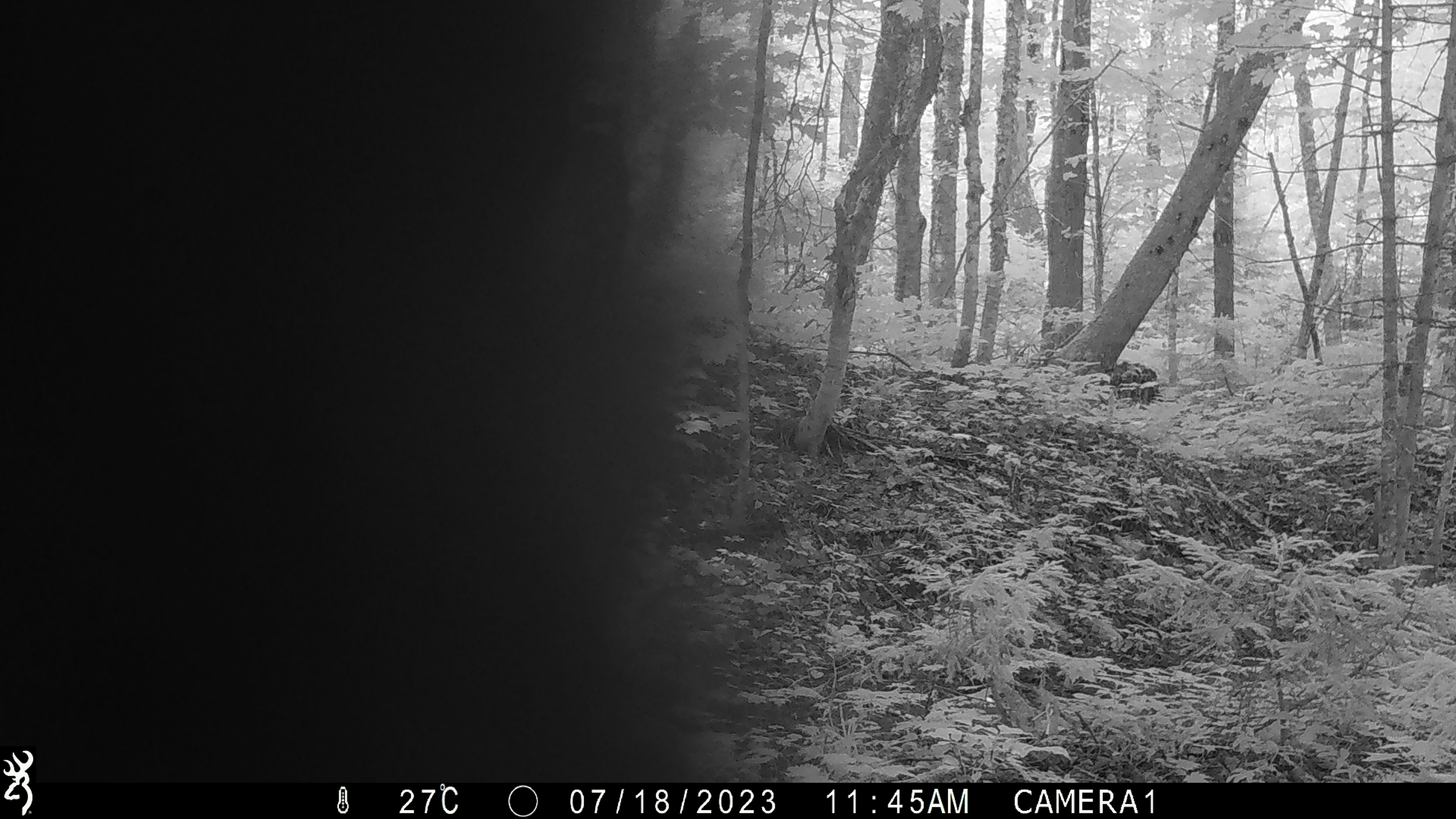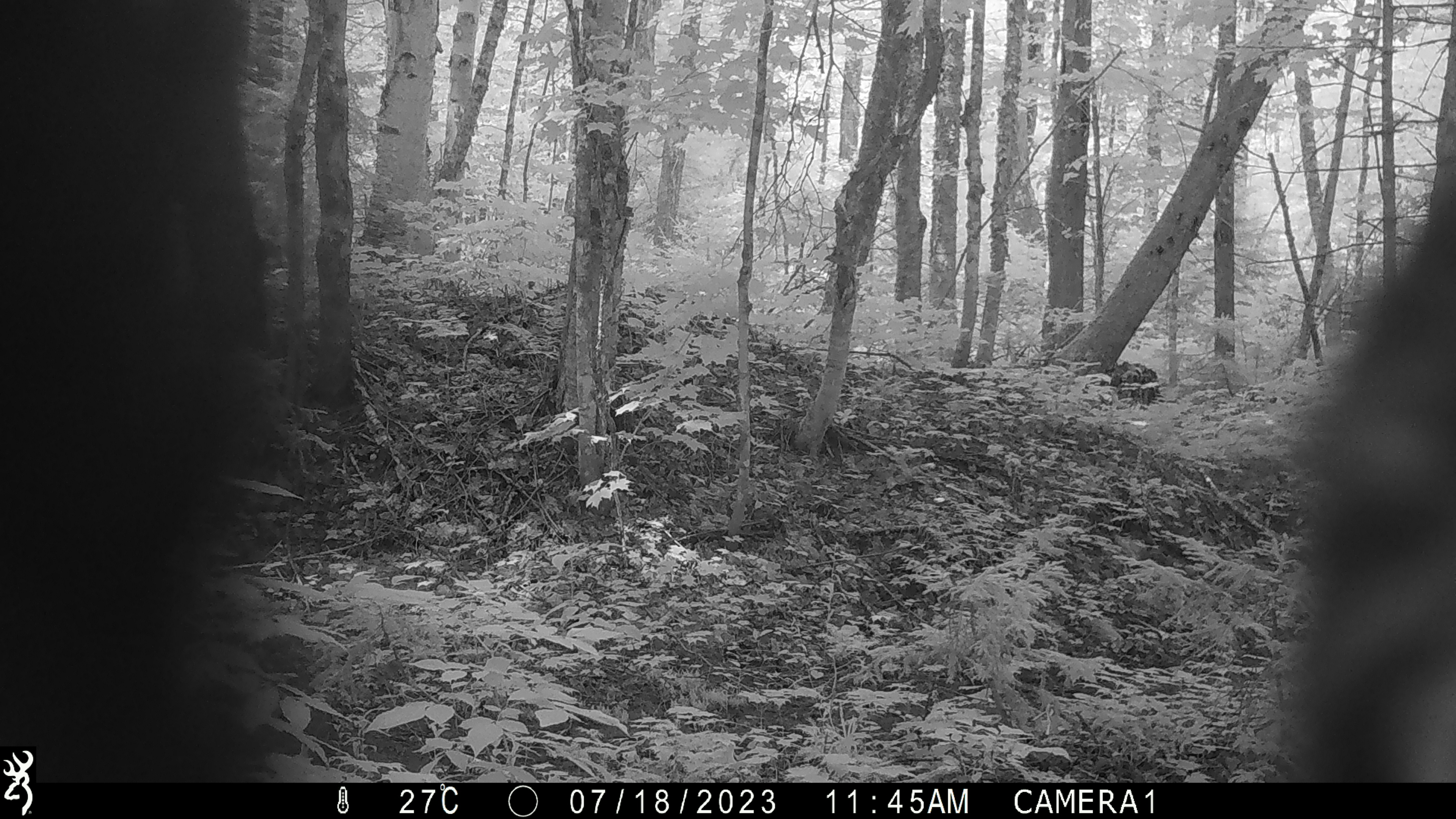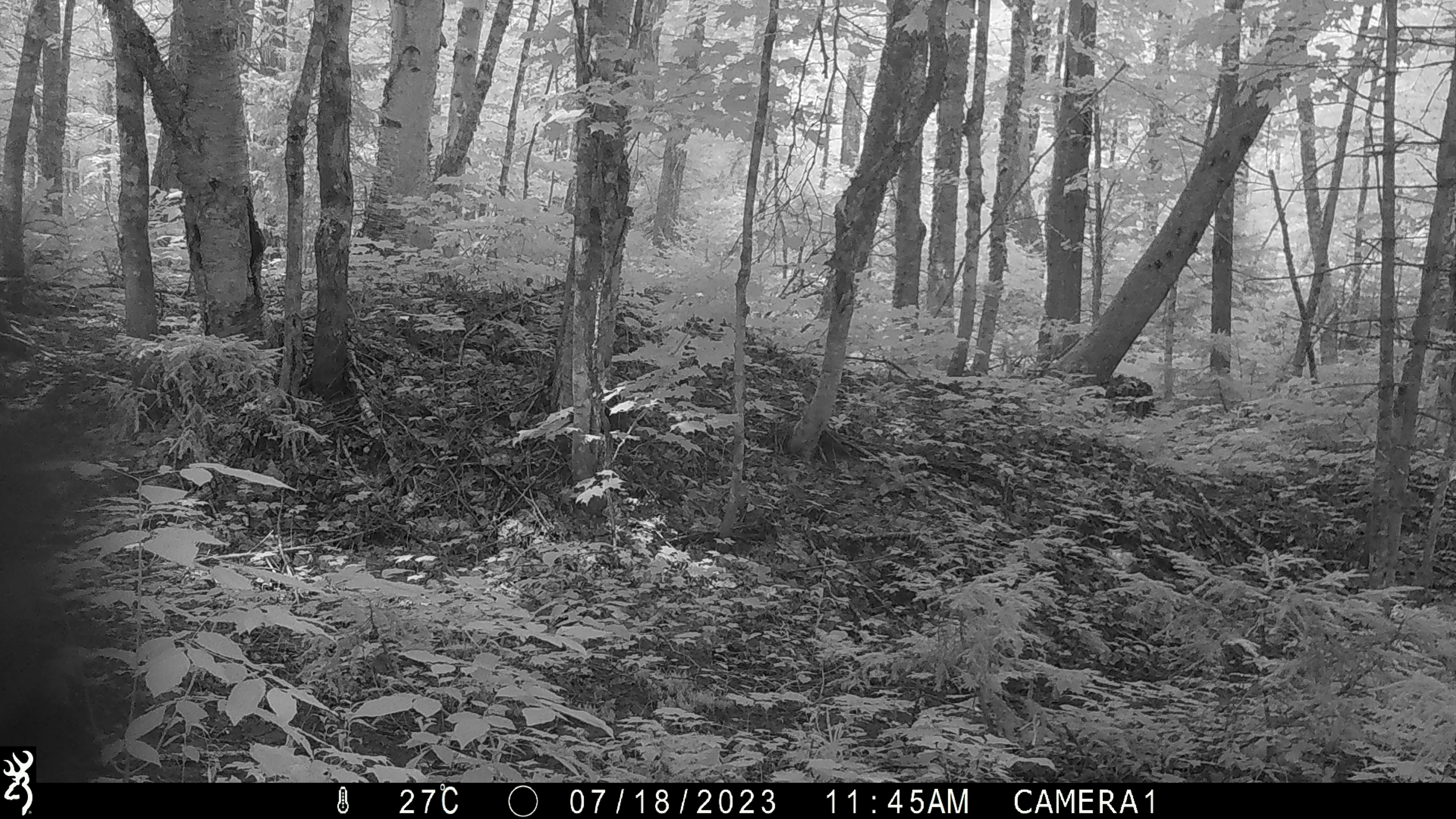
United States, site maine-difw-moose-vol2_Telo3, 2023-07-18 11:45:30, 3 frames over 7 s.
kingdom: Animalia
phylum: Chordata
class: Mammalia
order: Carnivora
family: Ursidae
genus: Ursus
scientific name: Ursus americanus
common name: black bear